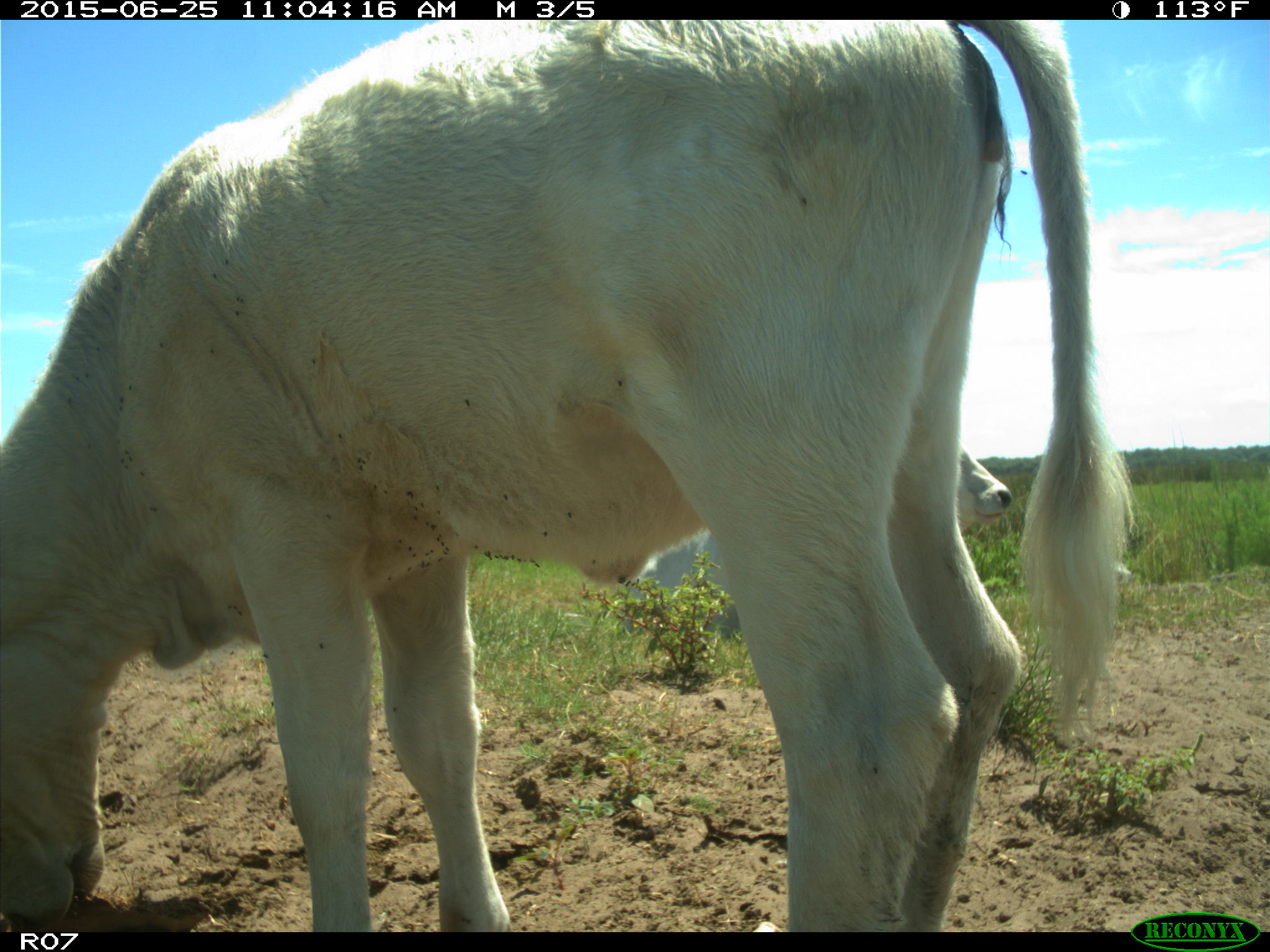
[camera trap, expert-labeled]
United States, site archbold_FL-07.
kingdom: Animalia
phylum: Chordata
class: Mammalia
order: Artiodactyla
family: Bovidae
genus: Bos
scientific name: Bos taurus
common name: domestic cow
Bos taurus (domestic cow).